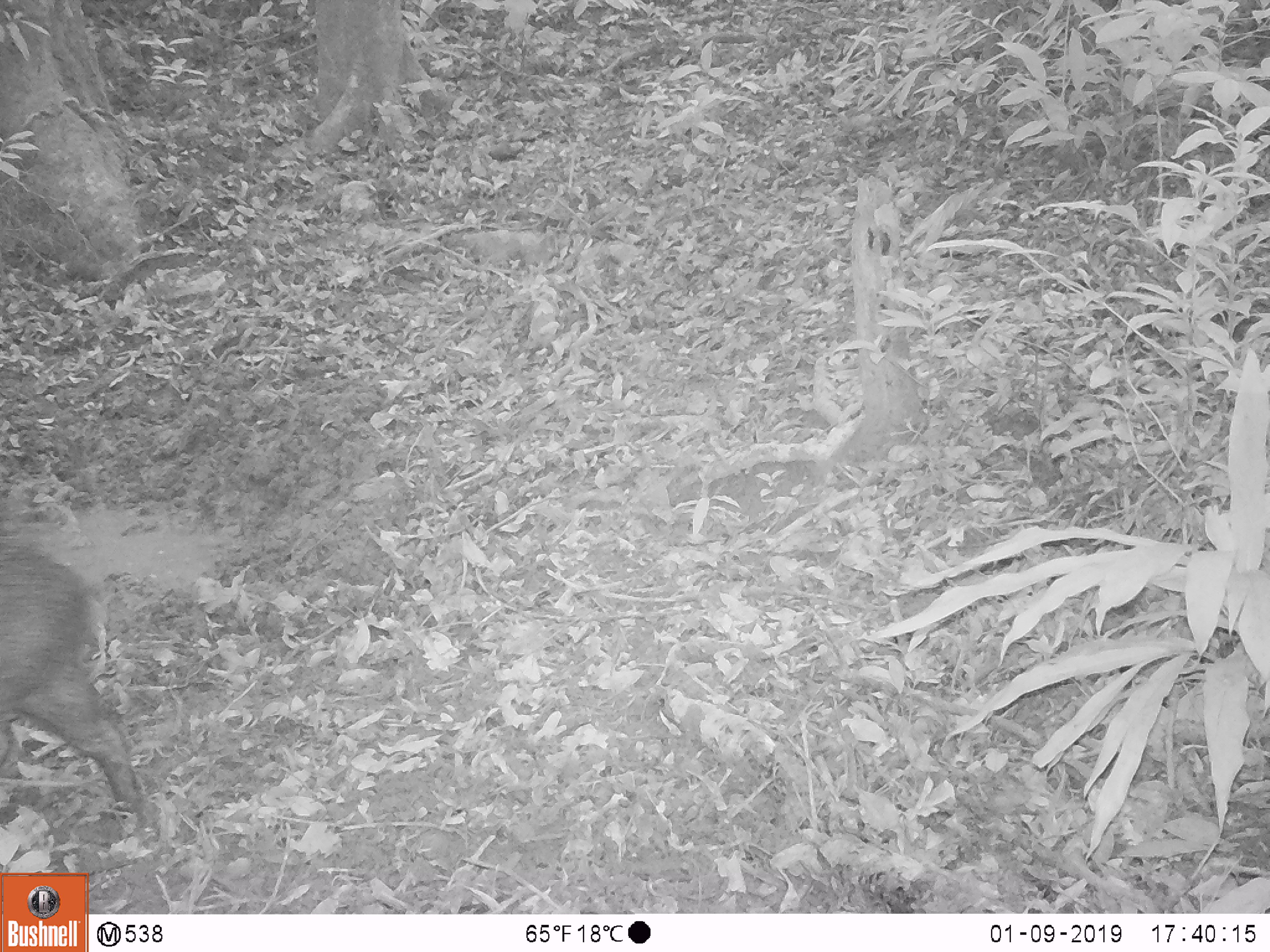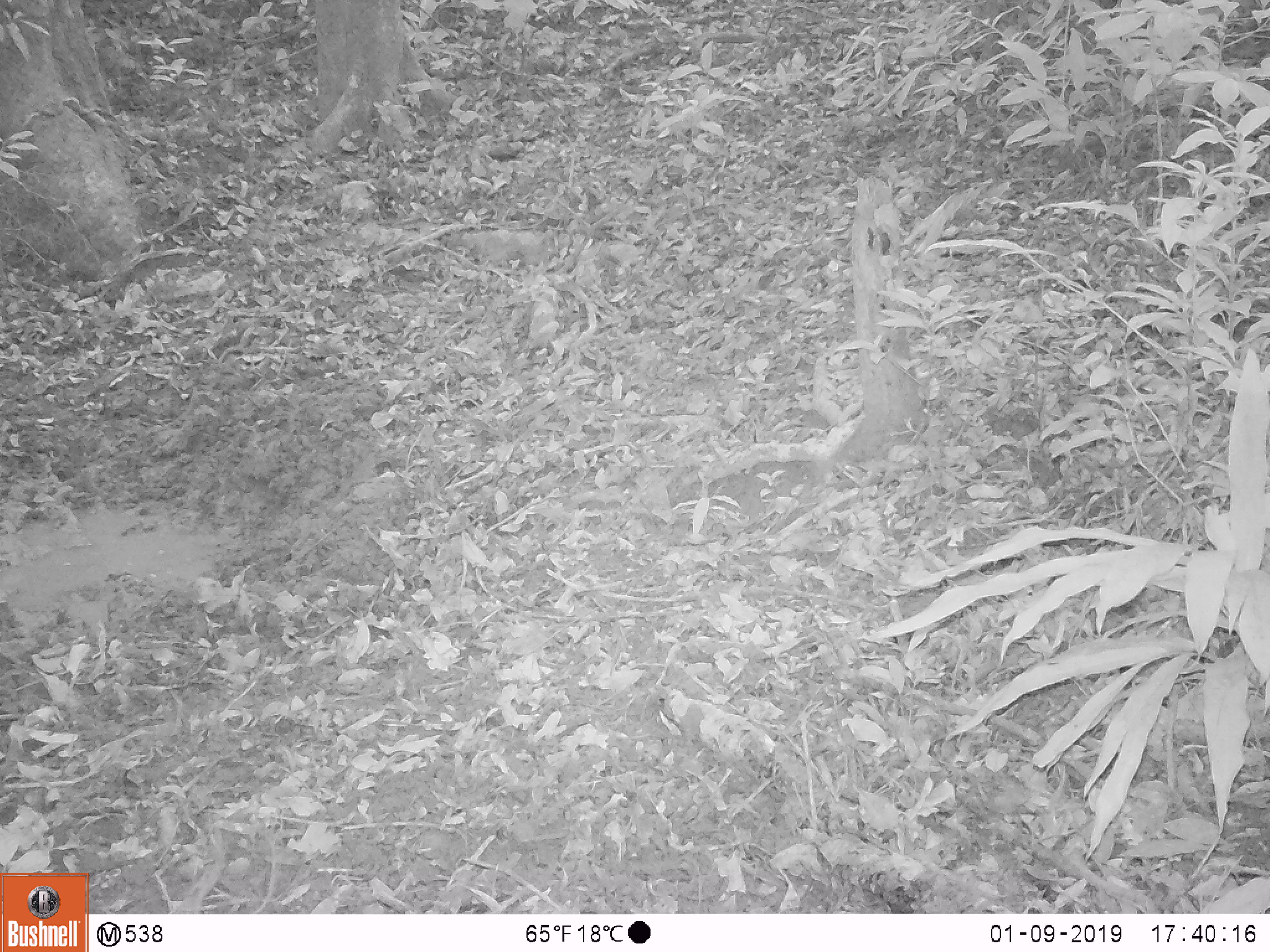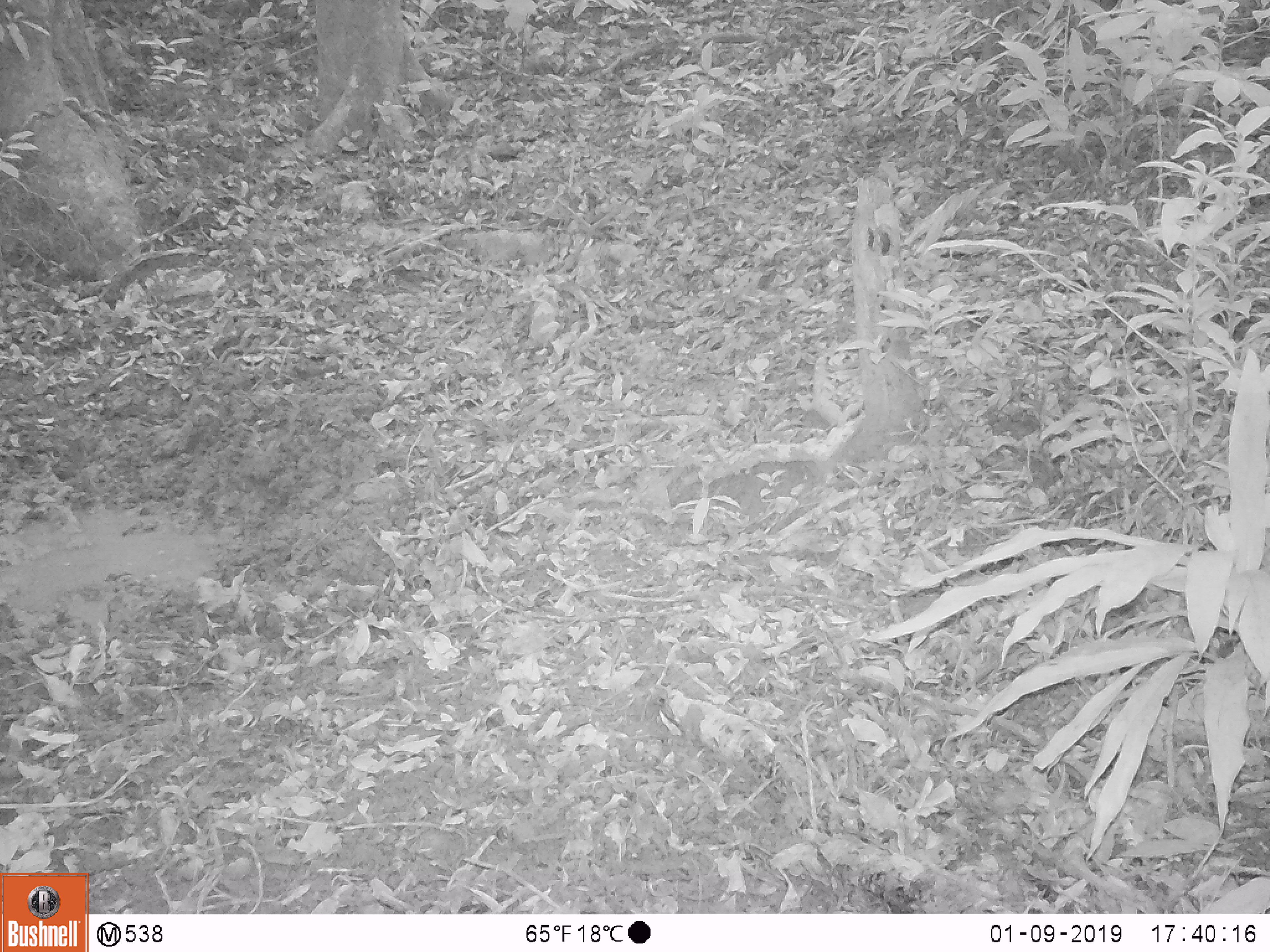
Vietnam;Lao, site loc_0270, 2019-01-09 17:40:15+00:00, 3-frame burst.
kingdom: Animalia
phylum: Chordata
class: Mammalia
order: Artiodactyla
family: Suidae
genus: Sus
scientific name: Sus scrofa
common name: eurasian wild pig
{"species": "eurasian wild pig (Sus scrofa)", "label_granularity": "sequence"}